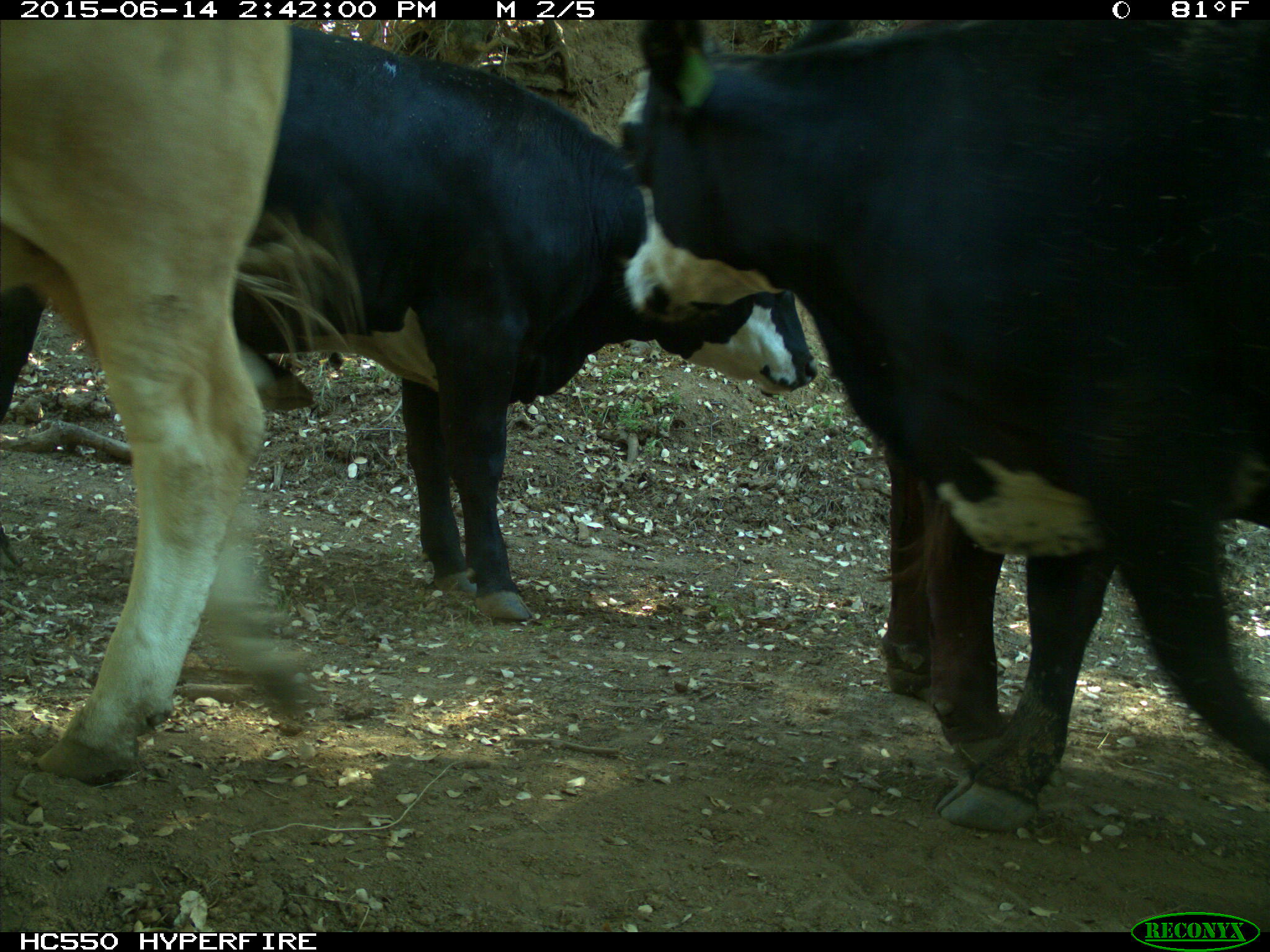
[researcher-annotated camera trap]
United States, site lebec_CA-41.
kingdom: Animalia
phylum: Chordata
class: Mammalia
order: Artiodactyla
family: Bovidae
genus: Bos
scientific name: Bos taurus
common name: domestic cow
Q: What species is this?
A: Bos taurus (domestic cow).